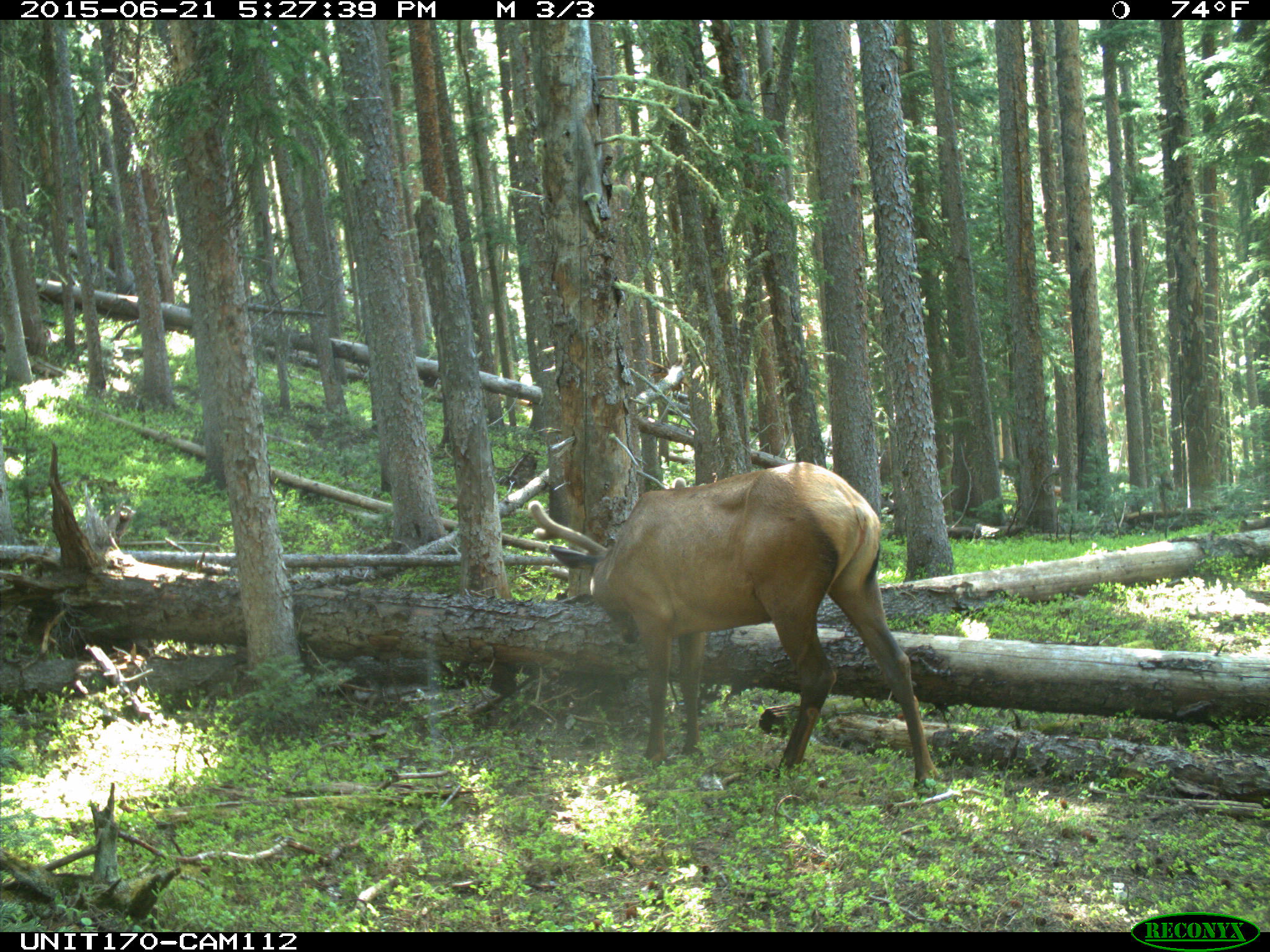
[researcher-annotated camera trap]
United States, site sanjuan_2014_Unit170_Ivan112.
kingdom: Animalia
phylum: Chordata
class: Mammalia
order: Artiodactyla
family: Cervidae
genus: Cervus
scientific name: Cervus elaphus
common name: red deer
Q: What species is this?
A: Cervus elaphus (red deer).